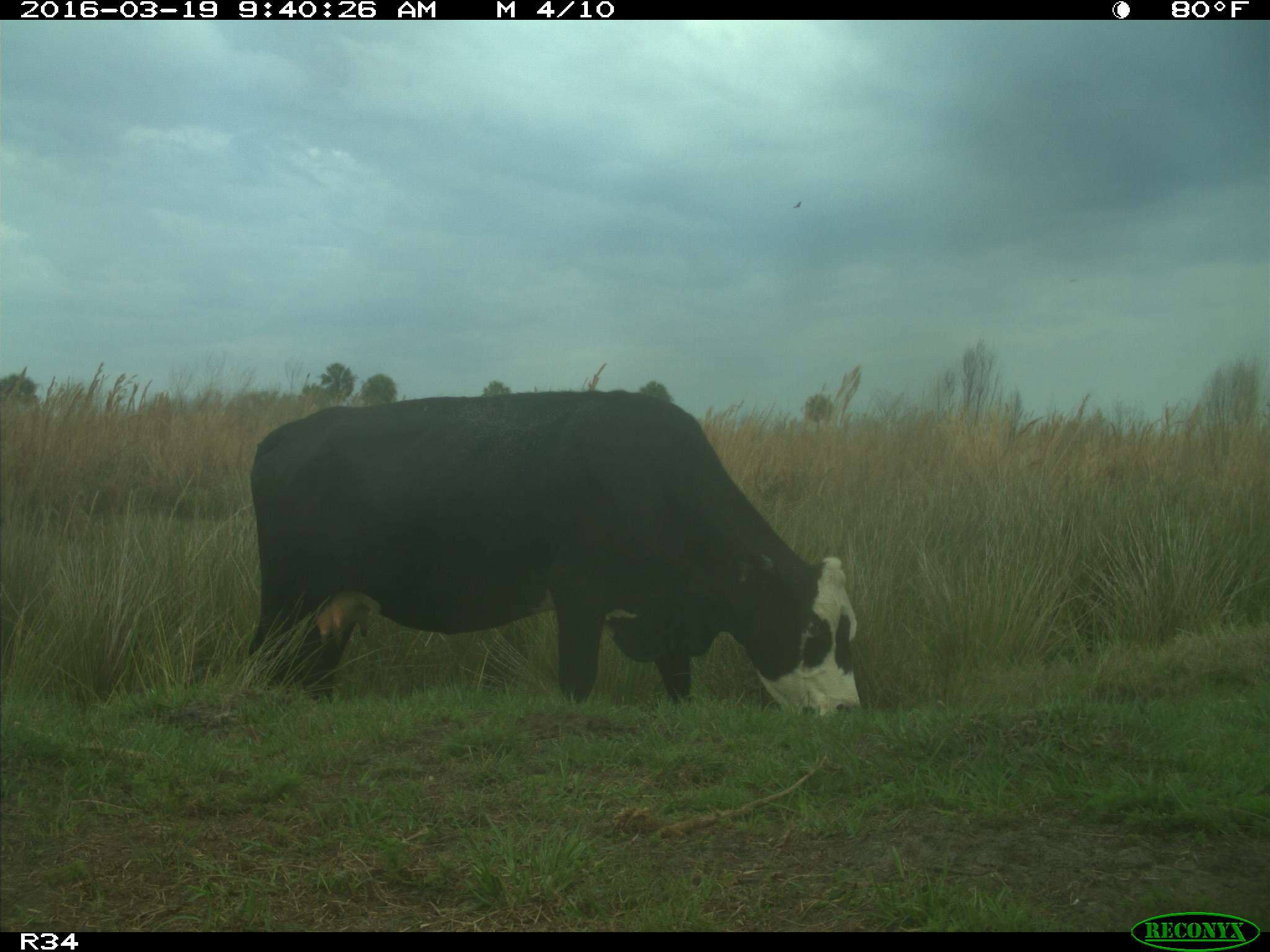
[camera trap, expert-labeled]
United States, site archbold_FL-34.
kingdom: Animalia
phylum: Chordata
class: Mammalia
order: Artiodactyla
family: Bovidae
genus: Bos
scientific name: Bos taurus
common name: domestic cow